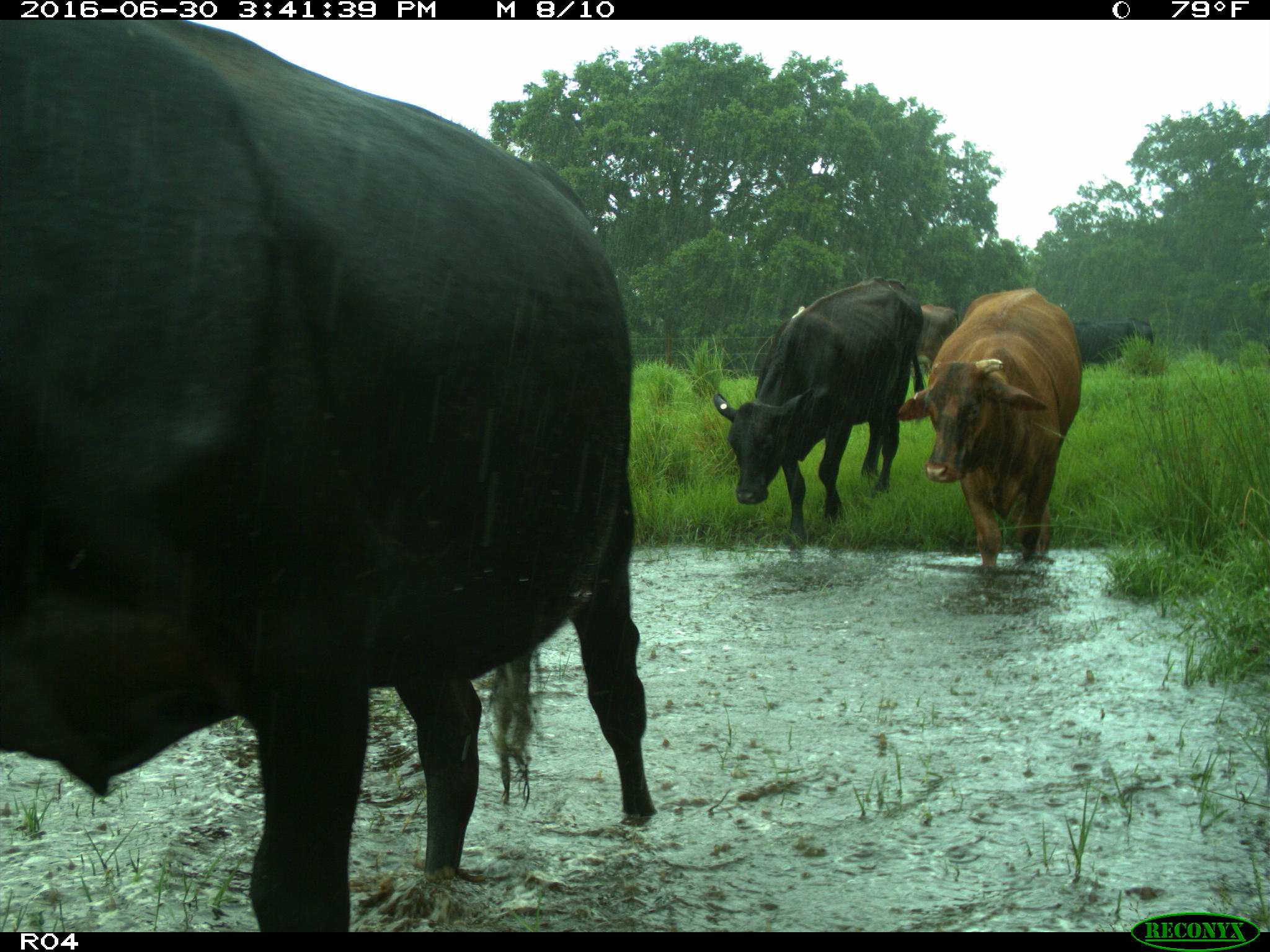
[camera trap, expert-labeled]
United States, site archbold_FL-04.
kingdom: Animalia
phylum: Chordata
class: Mammalia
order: Artiodactyla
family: Bovidae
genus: Bos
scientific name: Bos taurus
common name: domestic cow